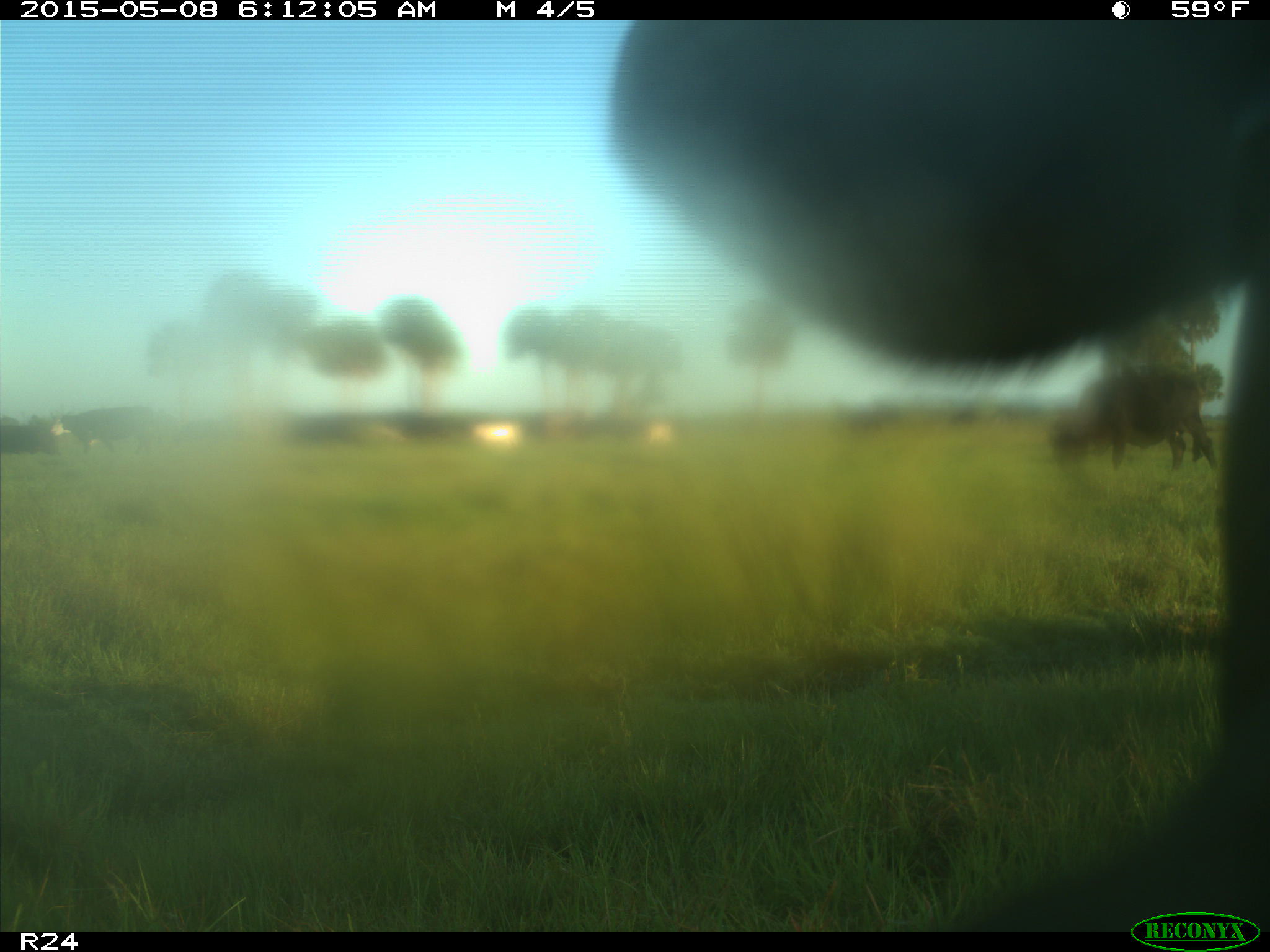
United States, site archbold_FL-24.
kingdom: Animalia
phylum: Chordata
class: Mammalia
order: Artiodactyla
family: Bovidae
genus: Bos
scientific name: Bos taurus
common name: domestic cow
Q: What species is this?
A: Bos taurus (domestic cow).